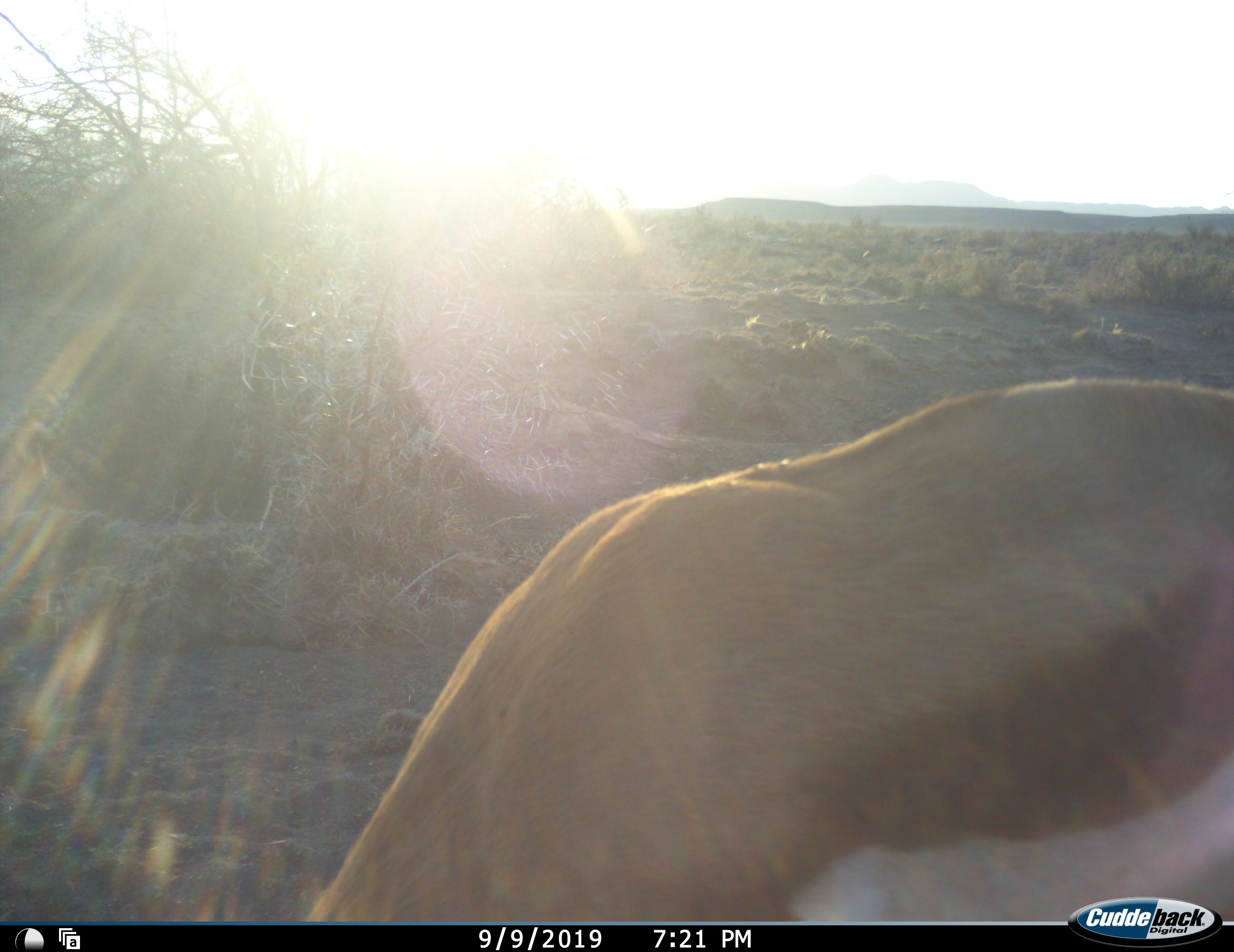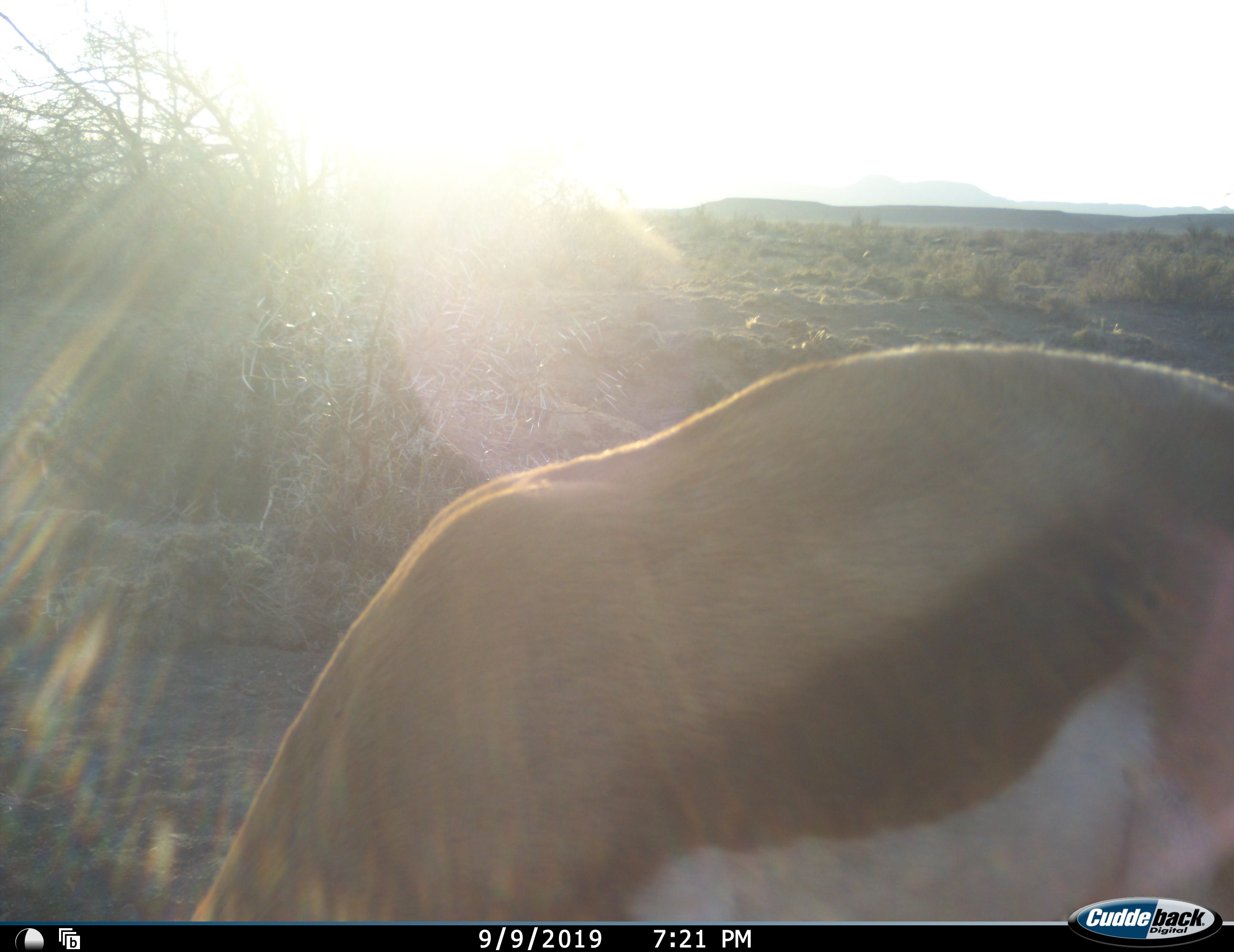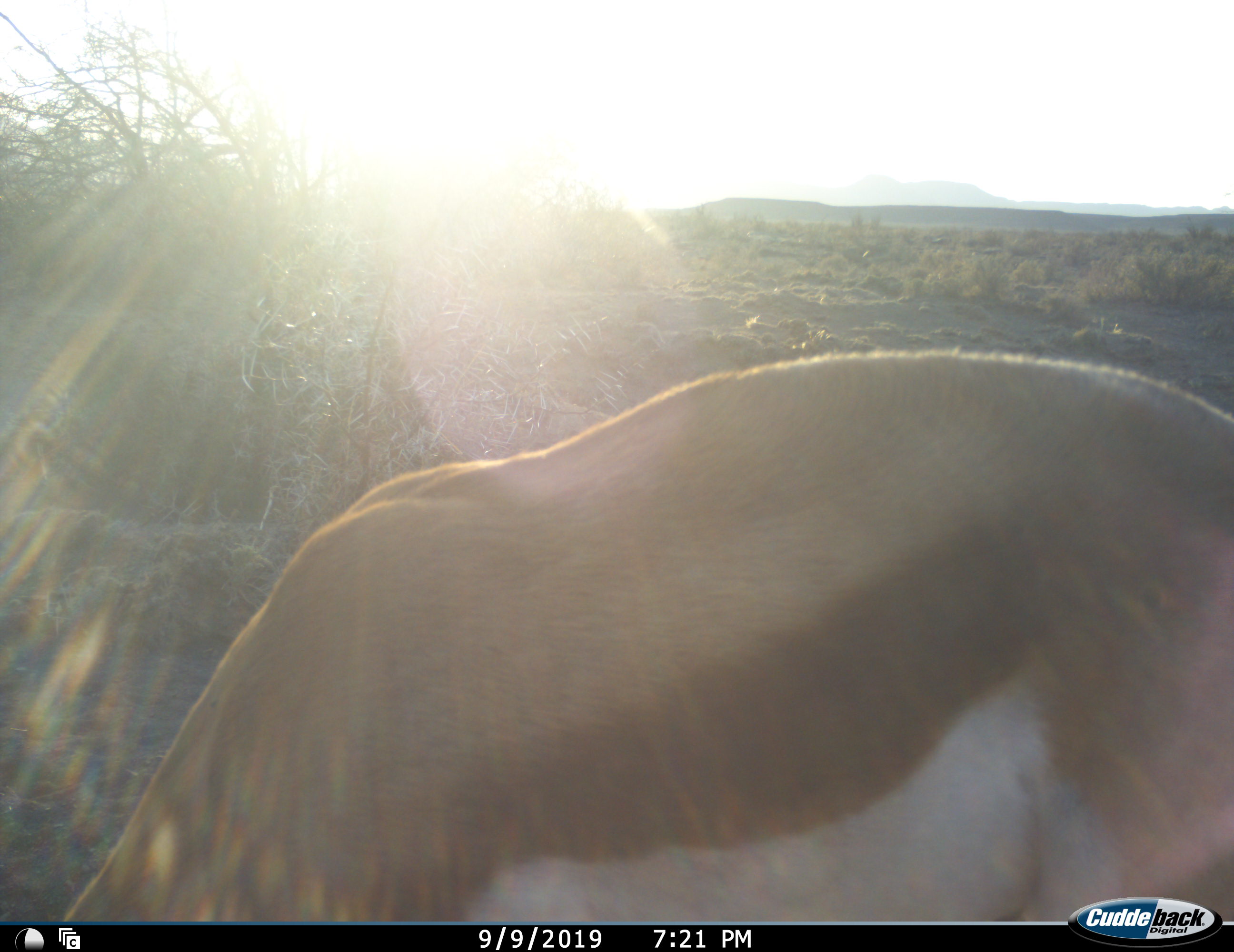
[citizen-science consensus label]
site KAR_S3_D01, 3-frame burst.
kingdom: Animalia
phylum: Chordata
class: Mammalia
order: Artiodactyla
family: Bovidae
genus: Antidorcas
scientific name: Antidorcas marsupialis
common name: springbok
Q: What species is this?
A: Springbok (Antidorcas marsupialis).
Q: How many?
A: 1.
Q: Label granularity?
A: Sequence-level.